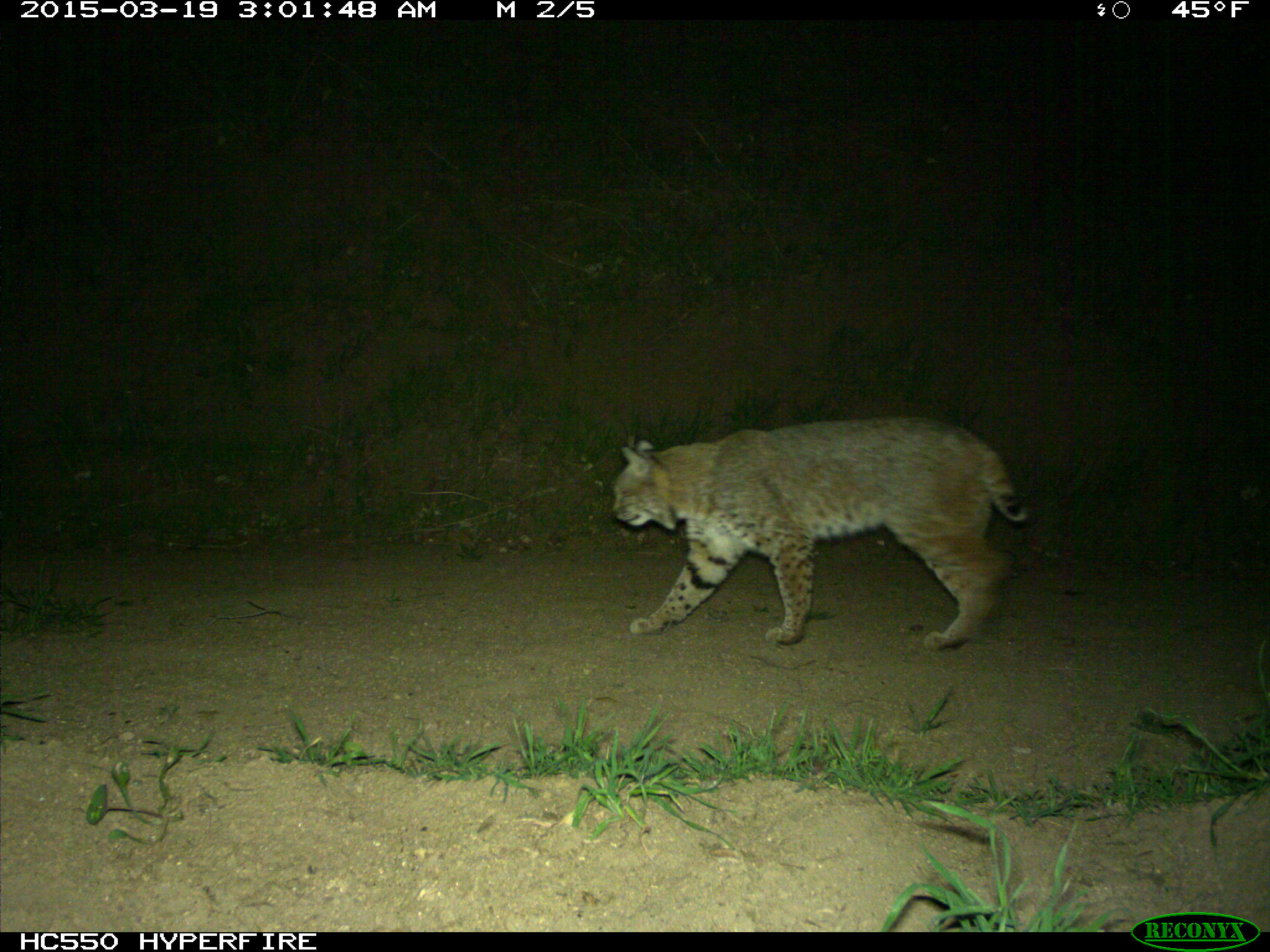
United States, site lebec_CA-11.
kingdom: Animalia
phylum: Chordata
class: Mammalia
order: Carnivora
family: Felidae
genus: Lynx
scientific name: Lynx rufus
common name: bobcat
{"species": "Lynx rufus (bobcat)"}